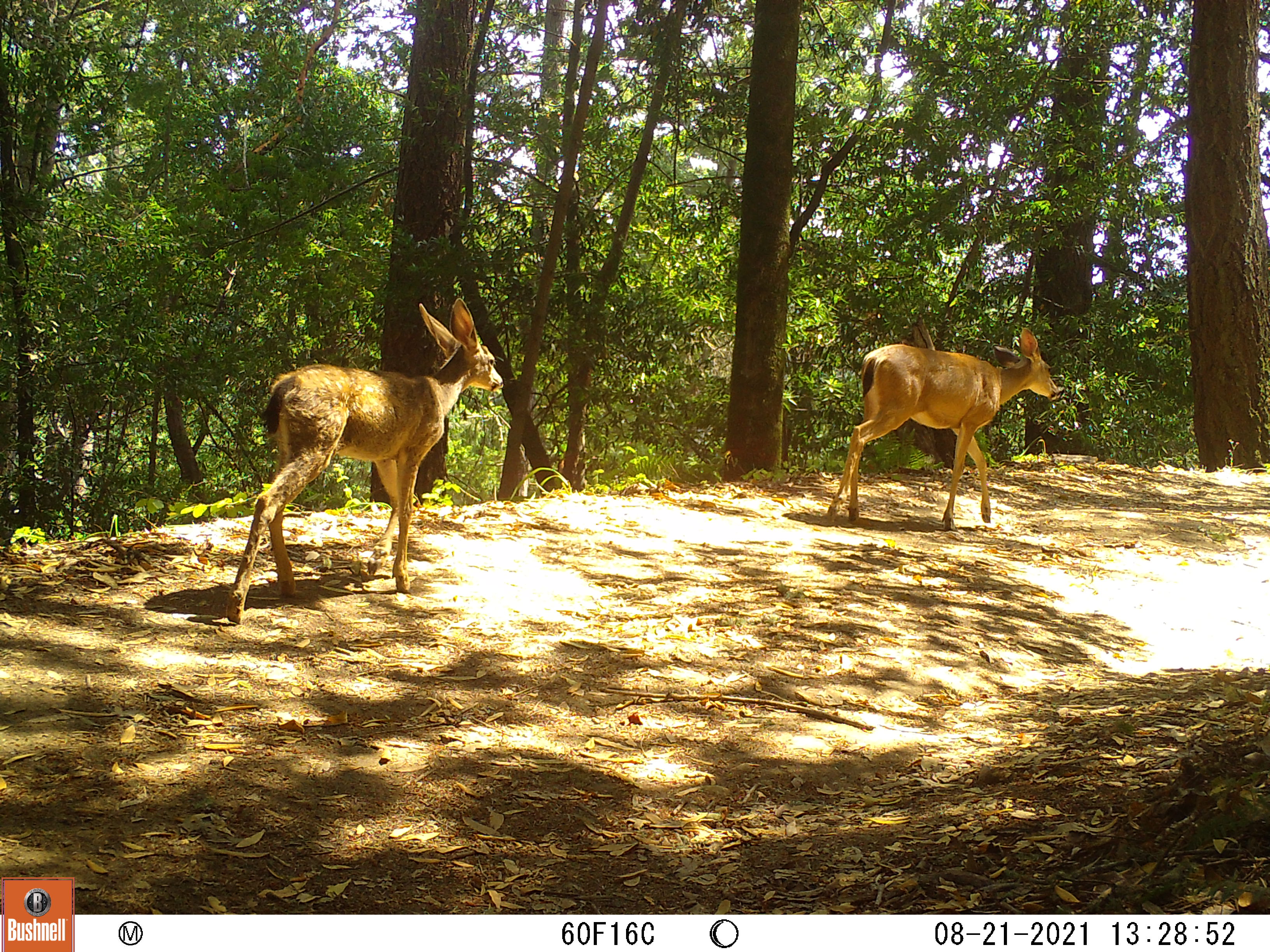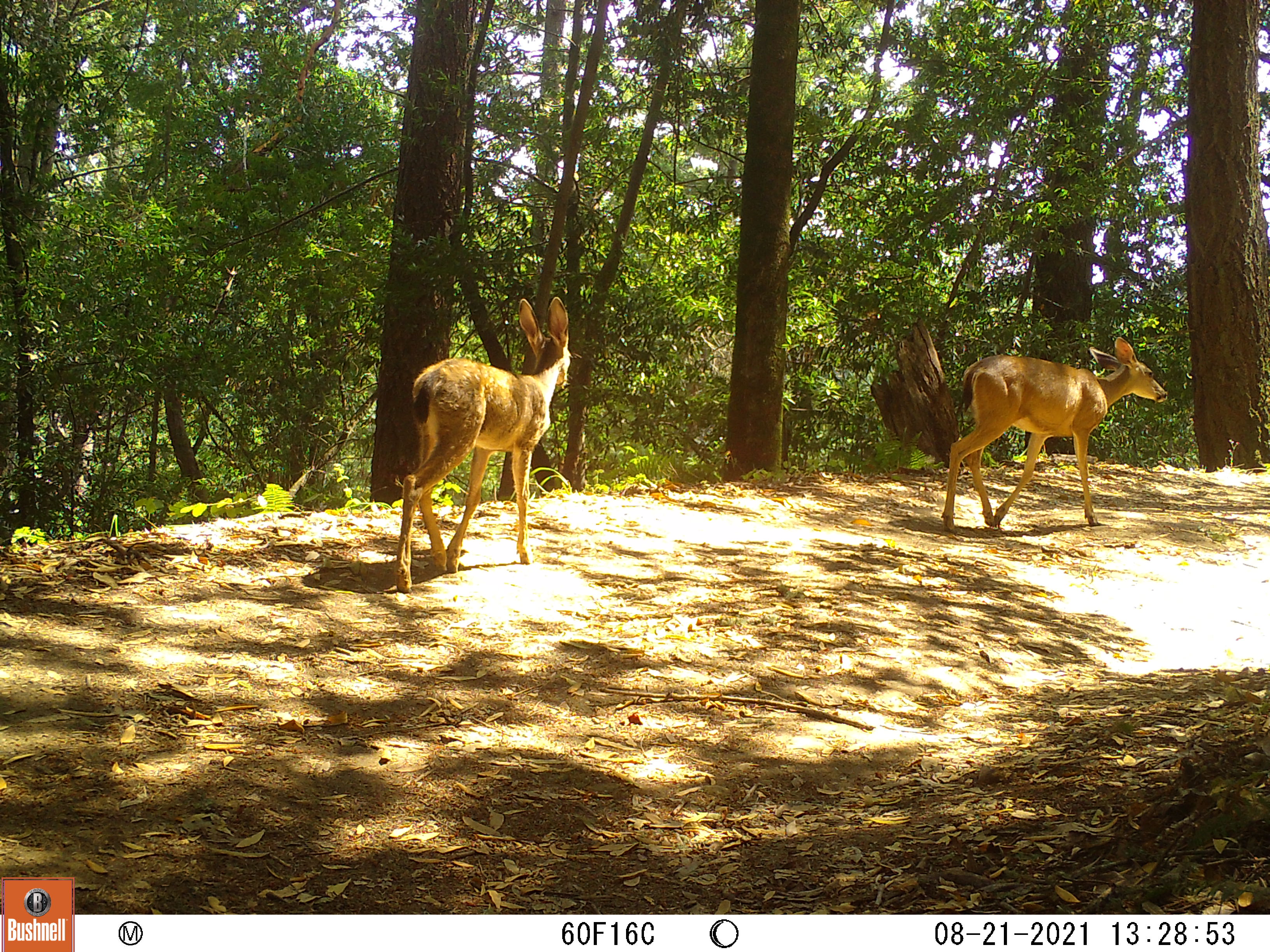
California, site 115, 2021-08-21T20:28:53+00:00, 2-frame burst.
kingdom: Animalia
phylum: Chordata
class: Mammalia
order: Artiodactyla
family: Cervidae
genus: Odocoileus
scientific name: Odocoileus hemionus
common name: mule deer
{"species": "mule deer (Odocoileus hemionus)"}